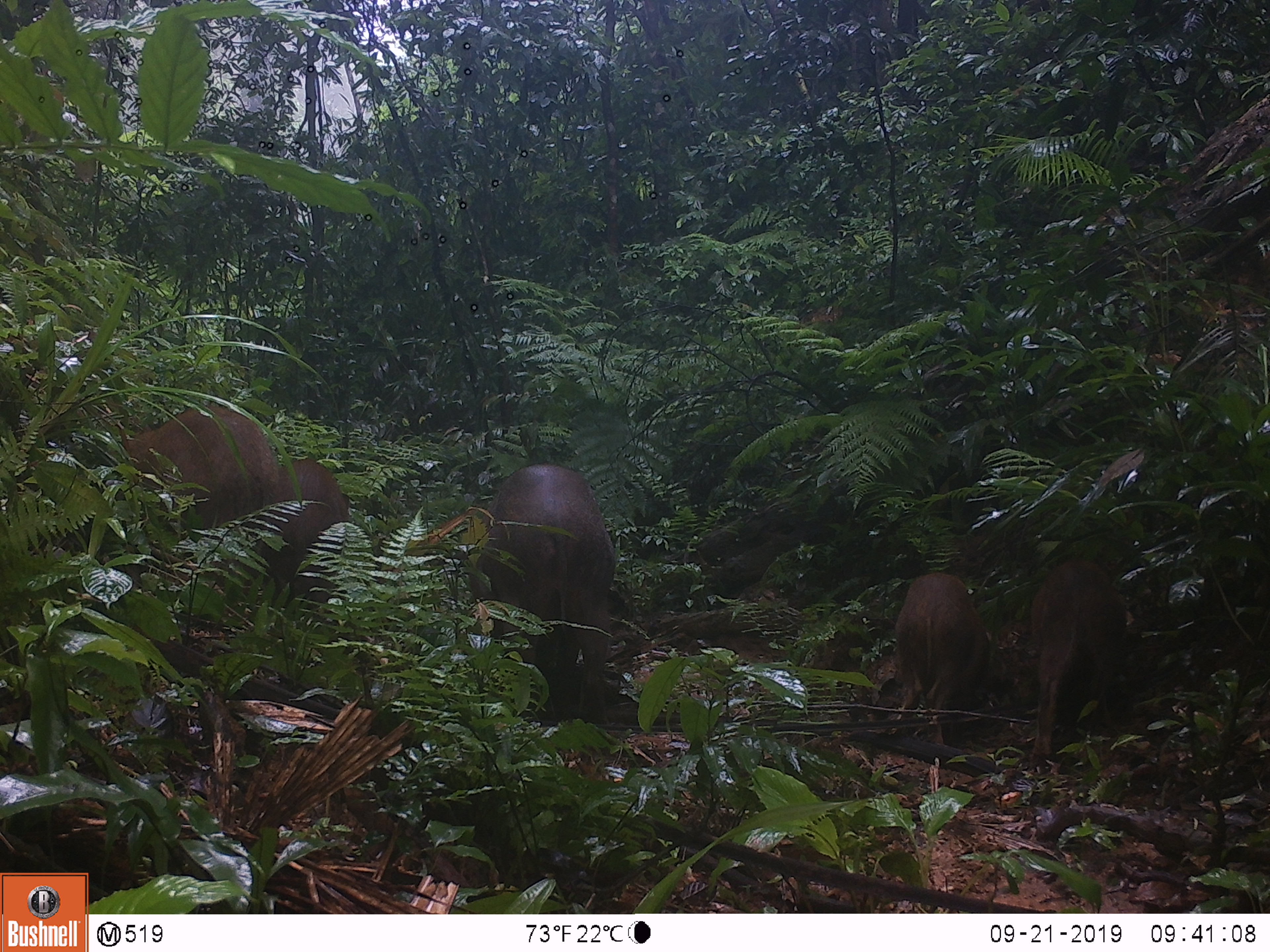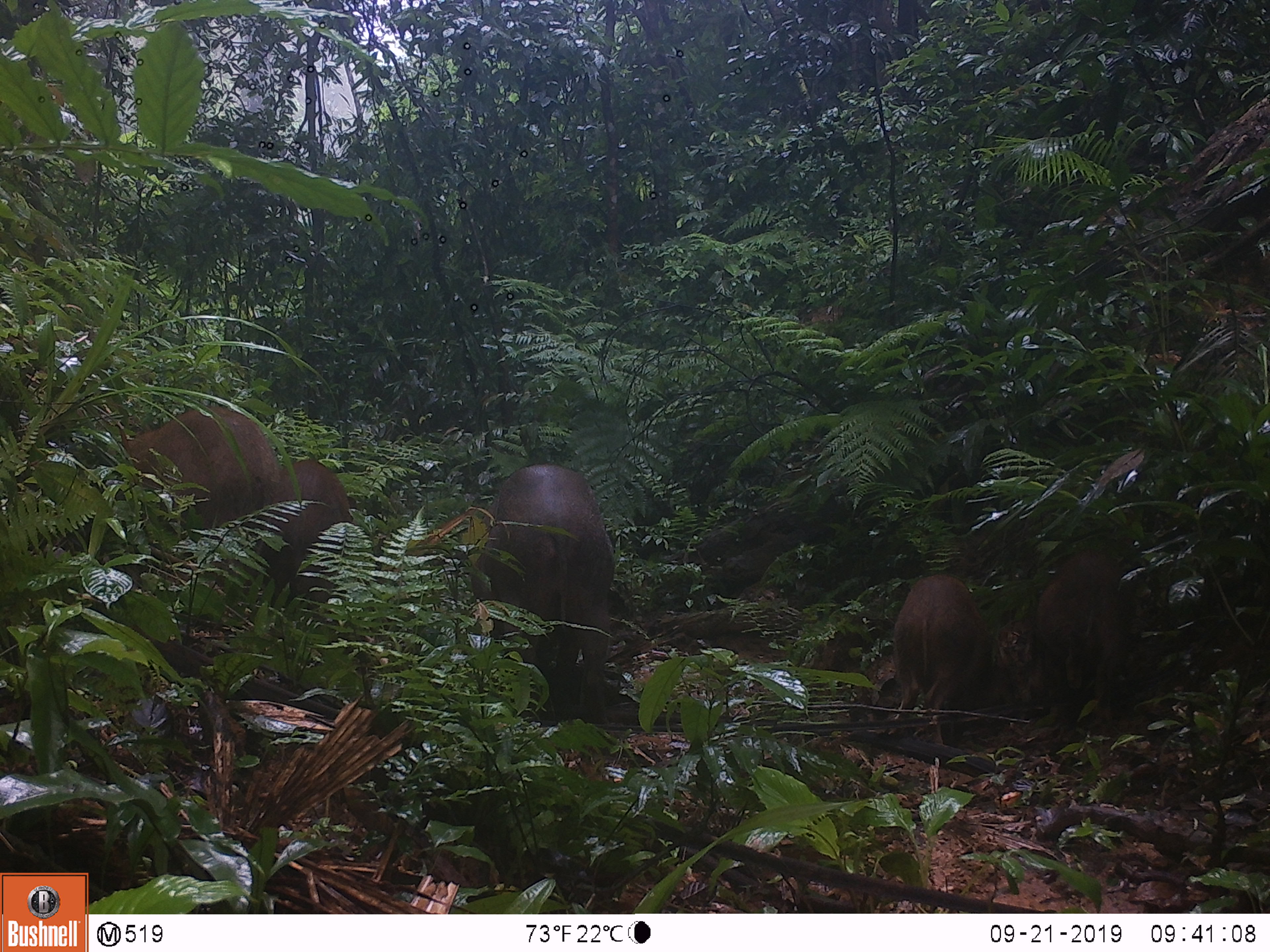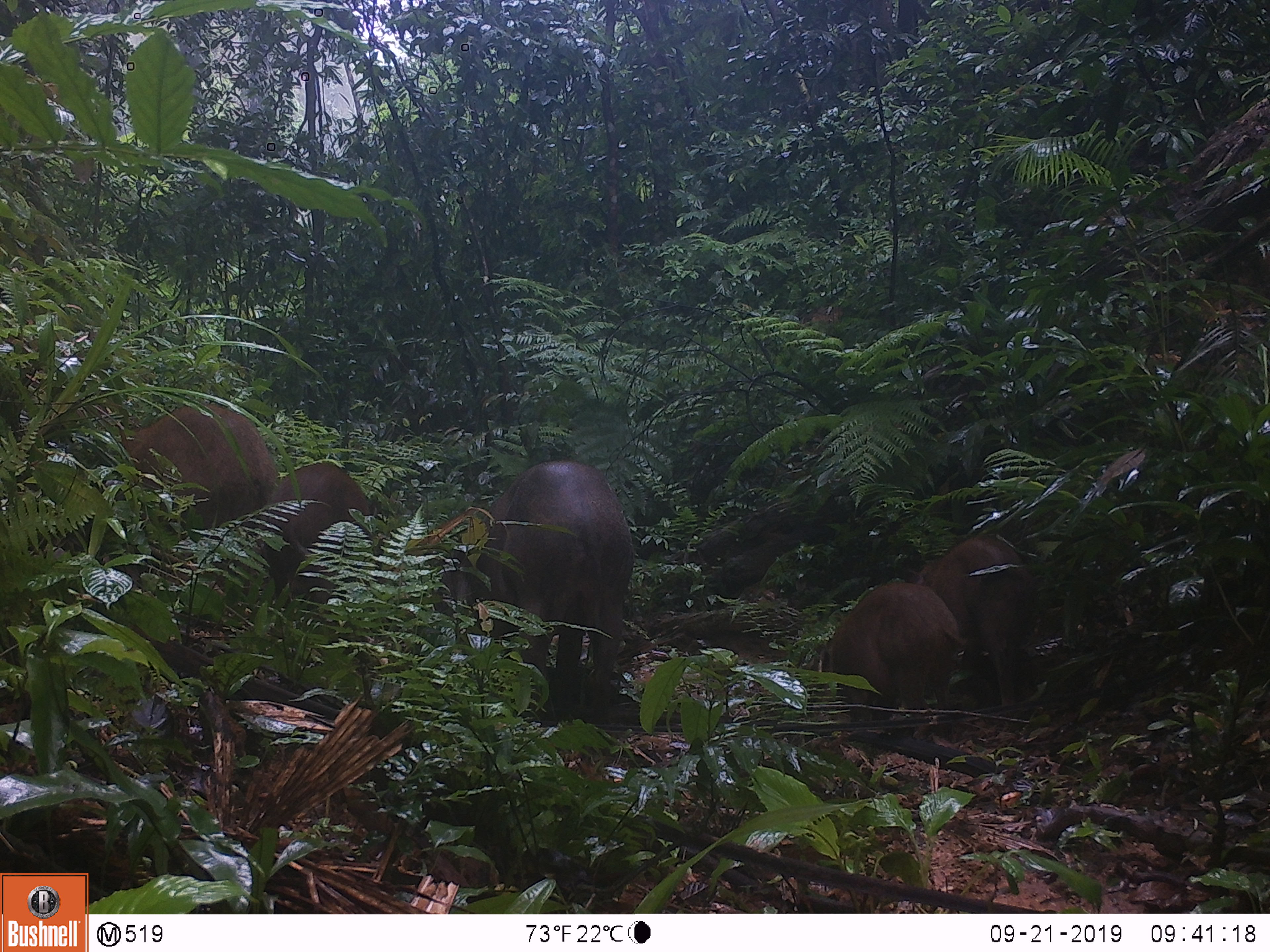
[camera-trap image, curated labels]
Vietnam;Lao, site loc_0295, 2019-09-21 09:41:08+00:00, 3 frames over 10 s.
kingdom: Animalia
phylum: Chordata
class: Mammalia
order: Artiodactyla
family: Suidae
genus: Sus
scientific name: Sus scrofa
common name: eurasian wild pig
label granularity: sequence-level